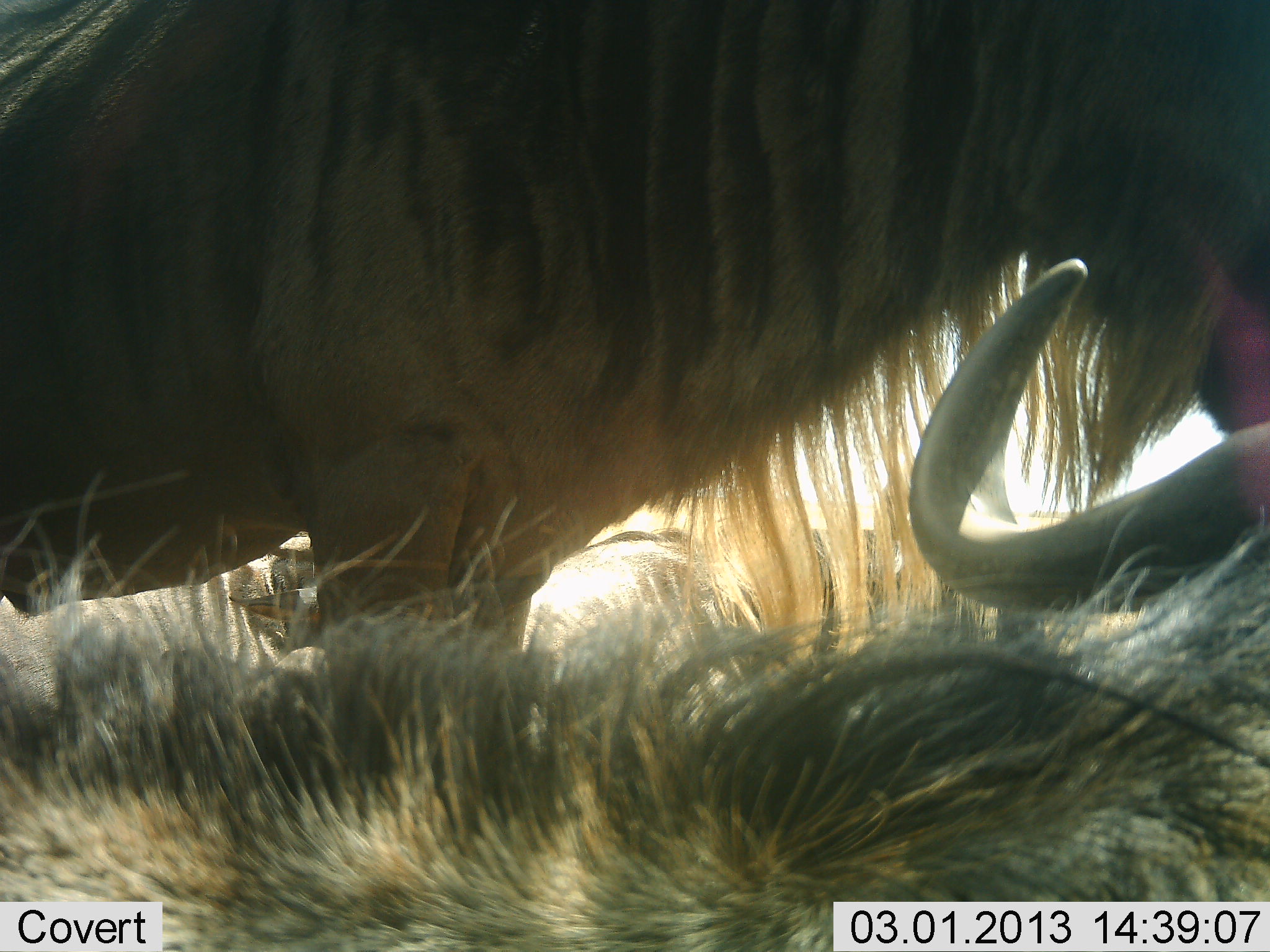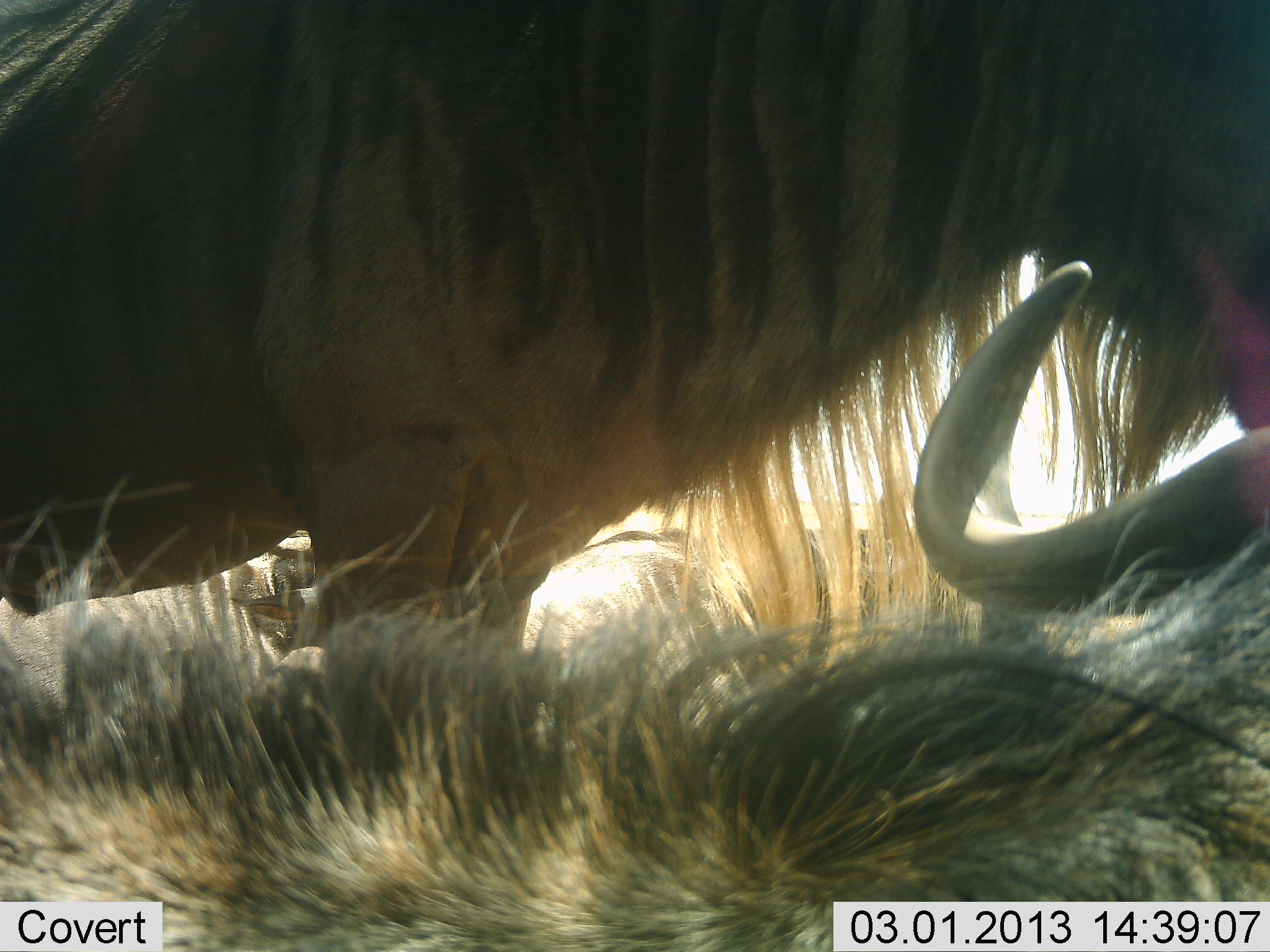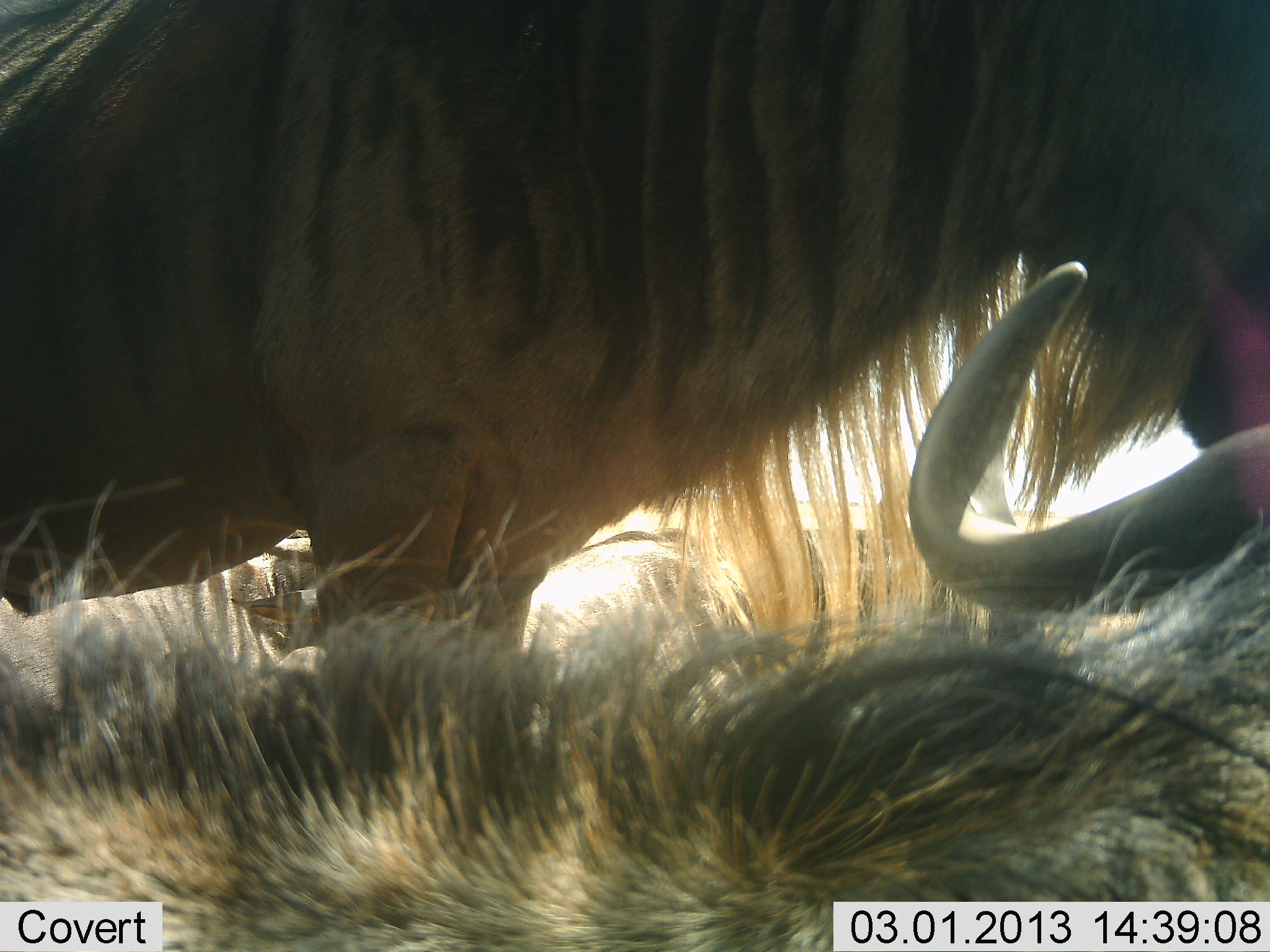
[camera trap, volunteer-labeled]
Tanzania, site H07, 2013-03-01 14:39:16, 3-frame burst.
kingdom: Animalia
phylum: Chordata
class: Mammalia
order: Artiodactyla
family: Bovidae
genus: Connochaetes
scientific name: Connochaetes taurinus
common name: blue wildebeest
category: wildebeest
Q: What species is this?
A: Wildebeest (blue wildebeest) (Connochaetes taurinus).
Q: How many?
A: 2.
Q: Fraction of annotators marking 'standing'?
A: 74%.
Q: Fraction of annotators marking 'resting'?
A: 83%.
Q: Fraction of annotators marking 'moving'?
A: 0%.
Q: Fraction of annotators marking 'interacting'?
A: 9%.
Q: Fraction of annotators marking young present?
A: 0%.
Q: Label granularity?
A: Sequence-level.